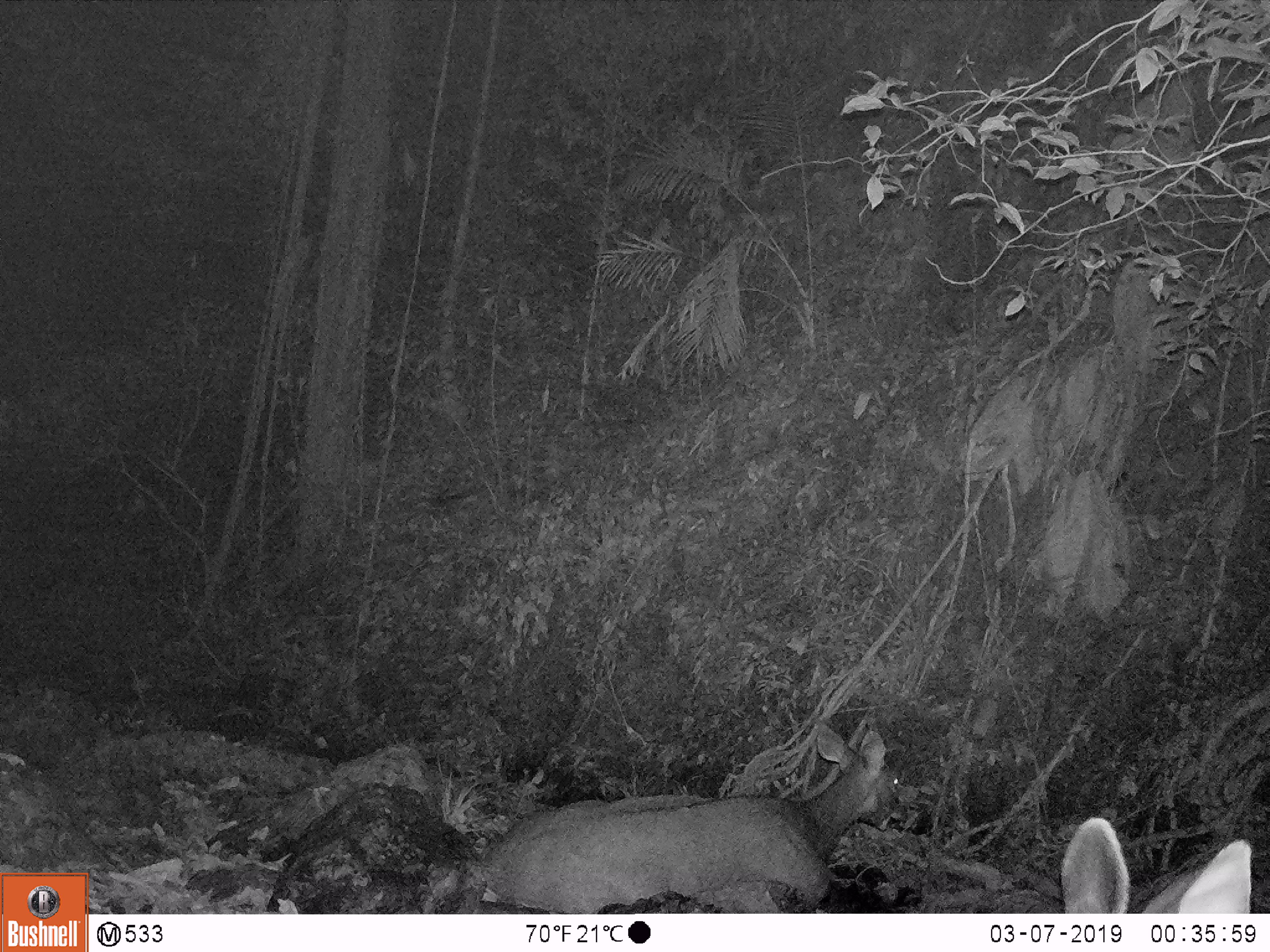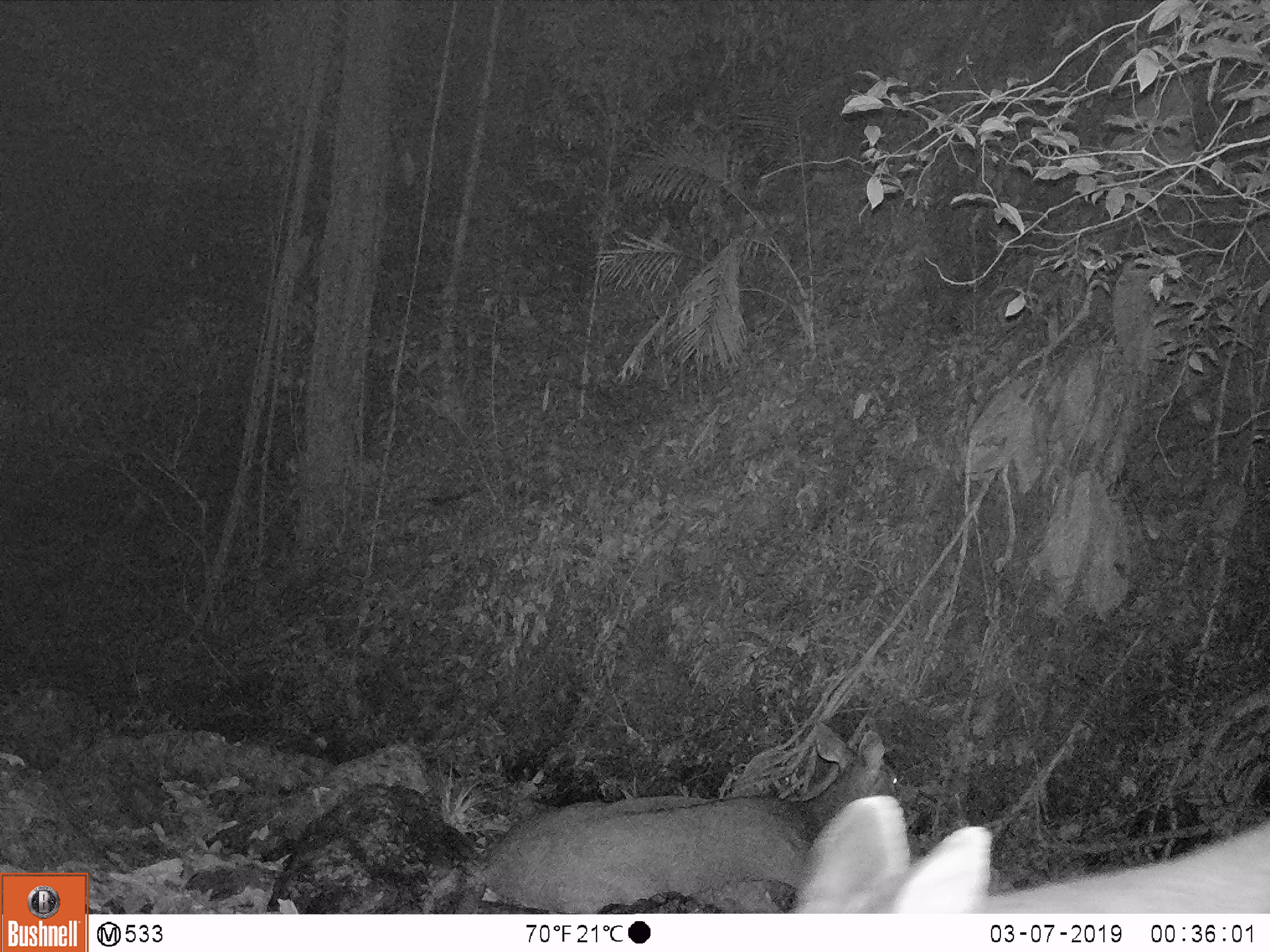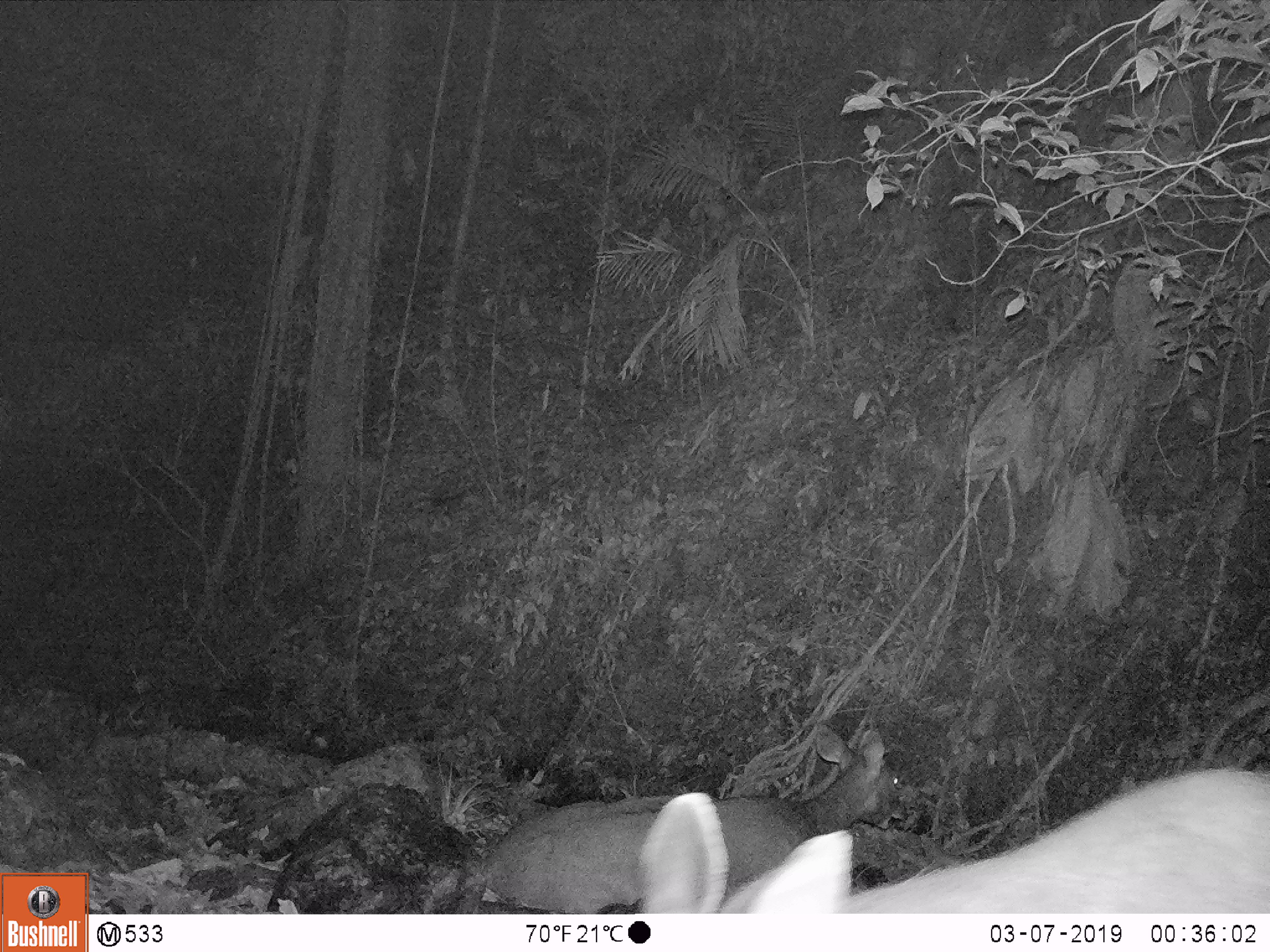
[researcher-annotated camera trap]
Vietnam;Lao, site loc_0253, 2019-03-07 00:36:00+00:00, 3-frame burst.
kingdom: Animalia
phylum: Chordata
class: Mammalia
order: Artiodactyla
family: Cervidae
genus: Rusa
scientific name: Rusa unicolor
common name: sambar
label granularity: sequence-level